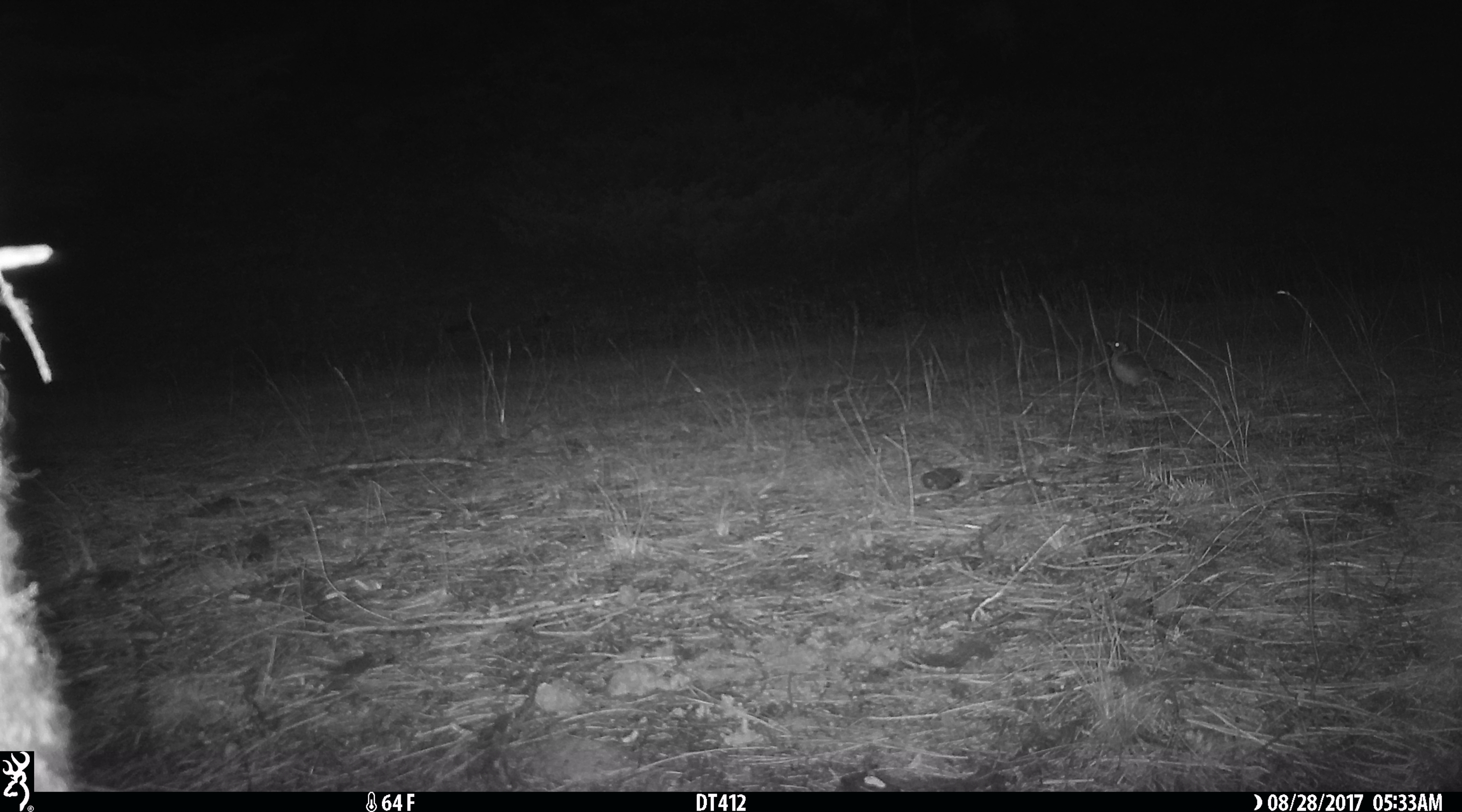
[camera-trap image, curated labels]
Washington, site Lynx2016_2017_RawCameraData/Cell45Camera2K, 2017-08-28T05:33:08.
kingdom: Animalia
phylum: Chordata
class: Aves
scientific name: Aves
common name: birds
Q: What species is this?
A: Aves (birds).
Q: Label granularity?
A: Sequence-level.